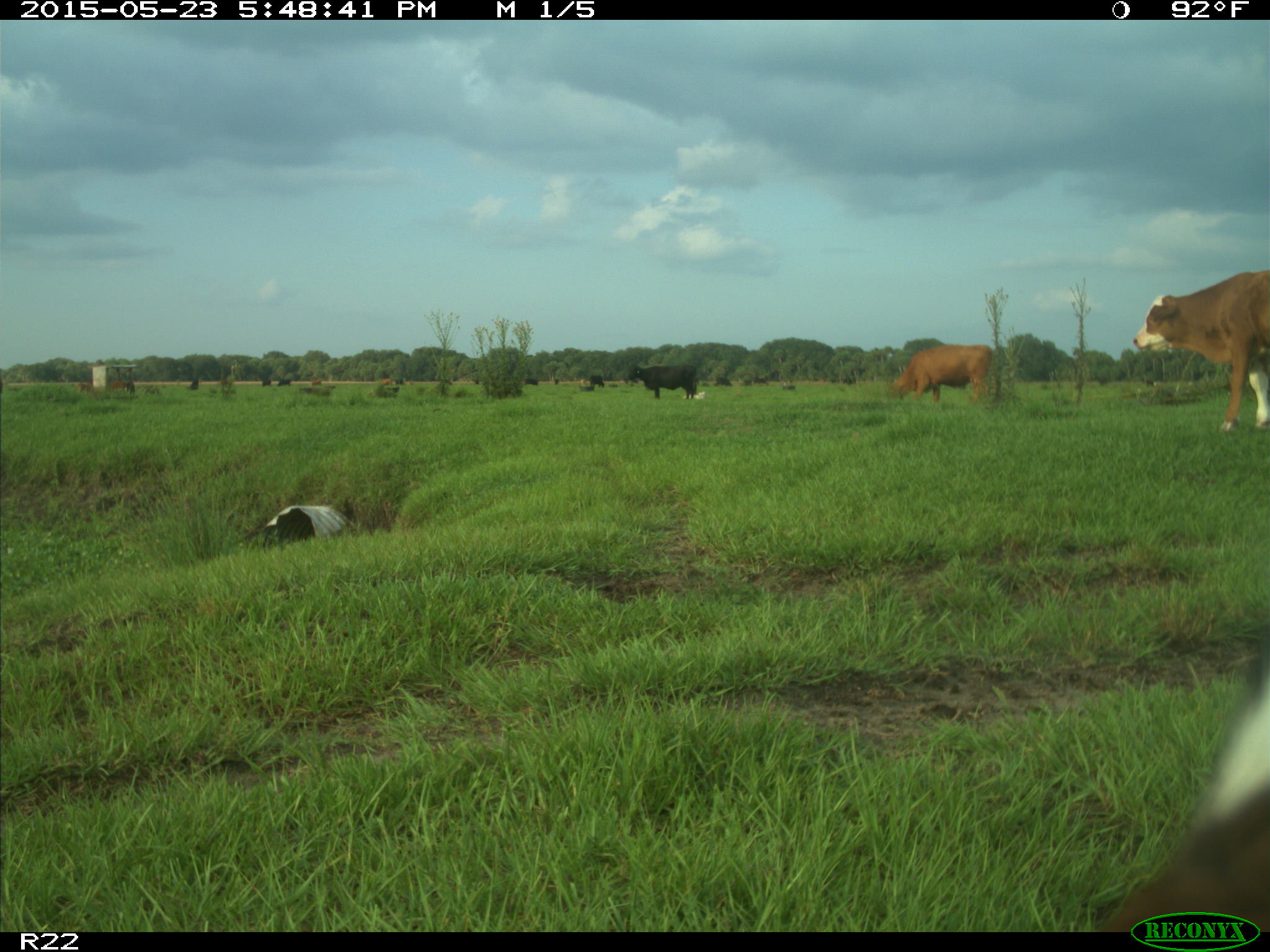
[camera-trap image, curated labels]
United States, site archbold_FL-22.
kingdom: Animalia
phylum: Chordata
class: Mammalia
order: Artiodactyla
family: Bovidae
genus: Bos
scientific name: Bos taurus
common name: domestic cow